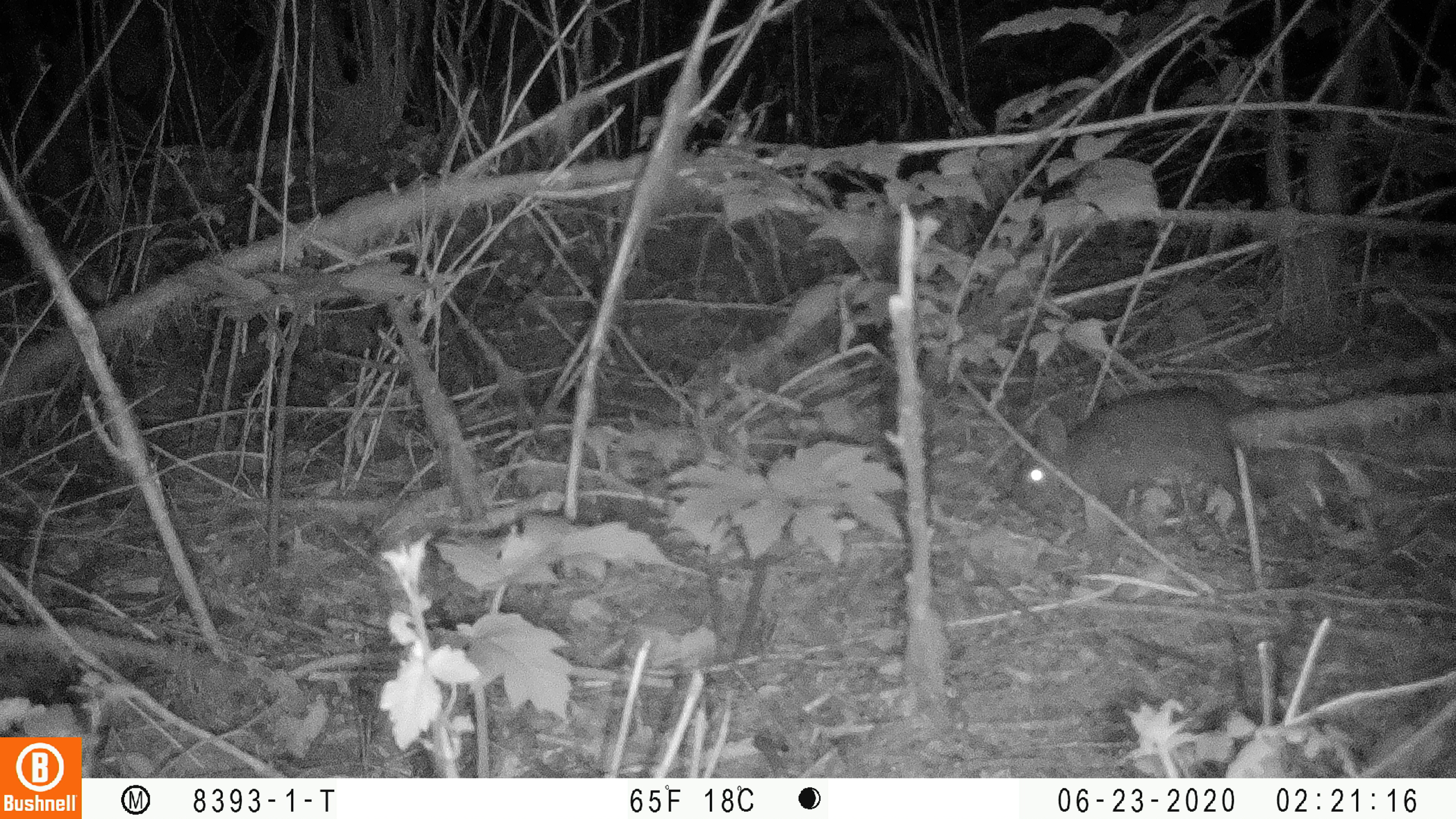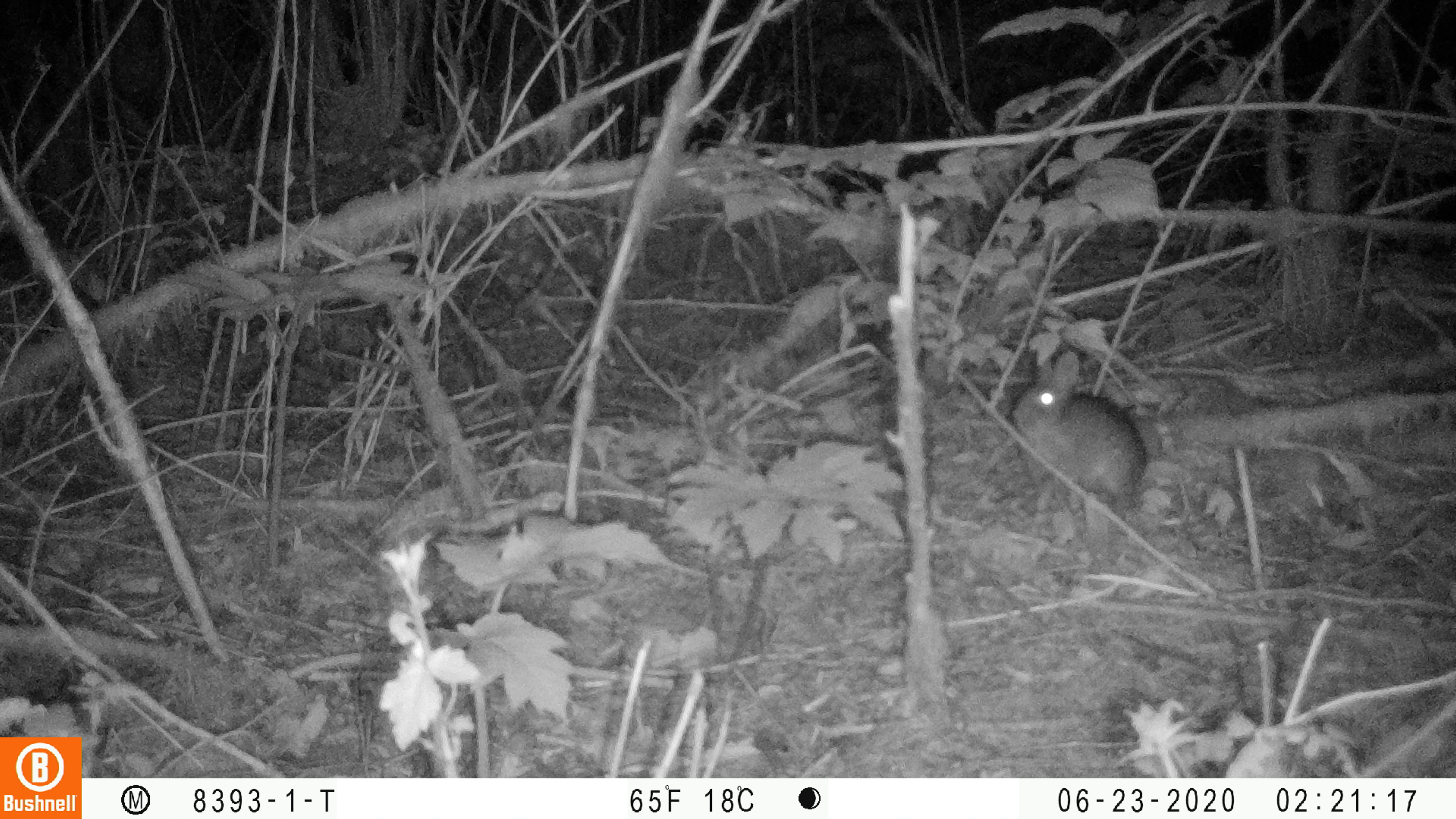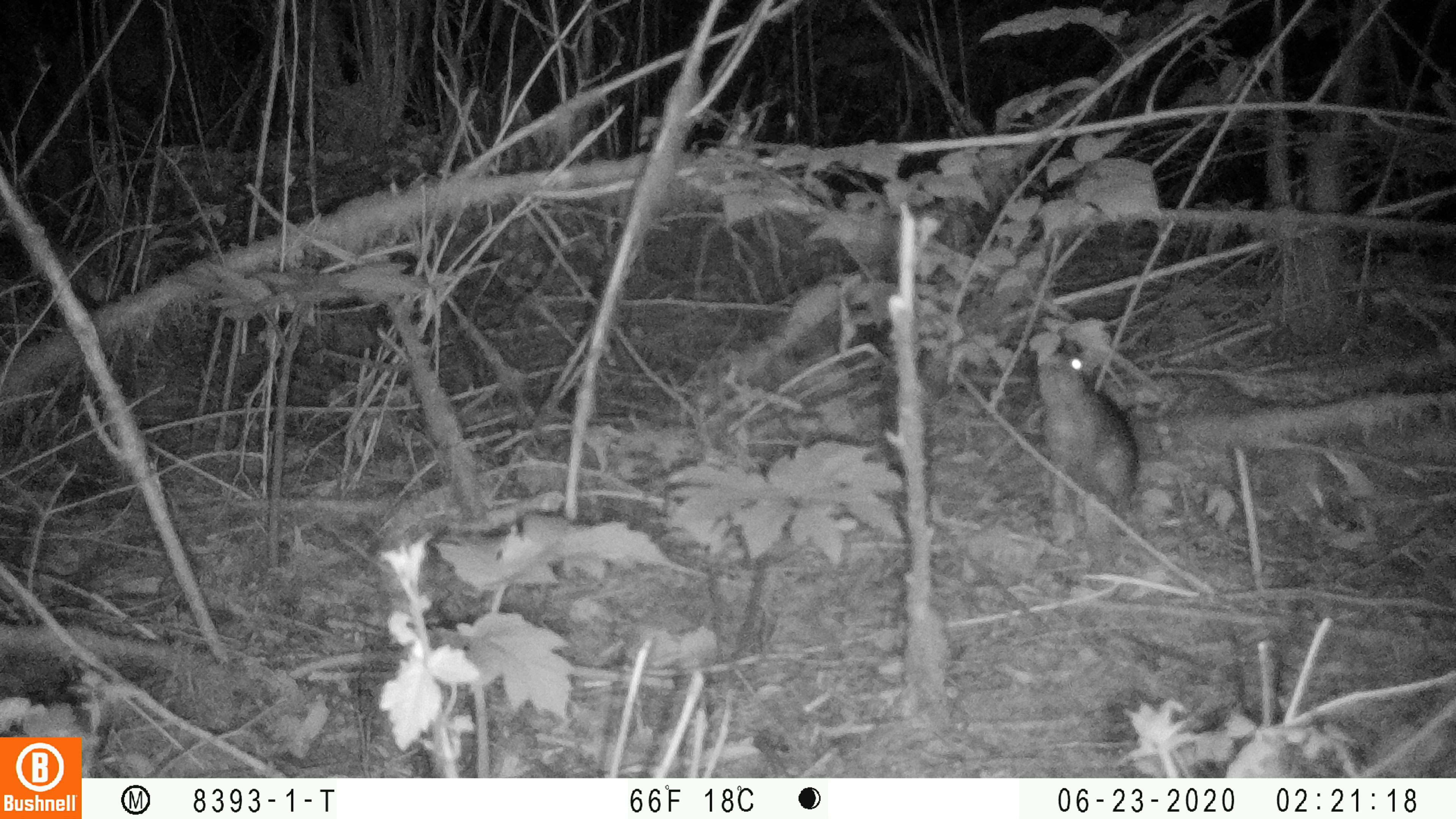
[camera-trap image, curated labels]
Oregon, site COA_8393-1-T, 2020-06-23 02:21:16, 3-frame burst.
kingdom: Animalia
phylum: Chordata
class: Mammalia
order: Lagomorpha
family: Leporidae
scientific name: Leporidae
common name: hares and rabbits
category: leporidae family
Leporidae family (hares and rabbits) (Leporidae).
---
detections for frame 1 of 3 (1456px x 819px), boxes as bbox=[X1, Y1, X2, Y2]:
leporidae family: bbox=[1014, 389, 1268, 530]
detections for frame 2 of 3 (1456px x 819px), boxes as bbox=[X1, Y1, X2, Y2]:
leporidae family: bbox=[1011, 348, 1152, 537]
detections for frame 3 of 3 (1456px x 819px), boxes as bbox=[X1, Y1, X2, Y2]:
leporidae family: bbox=[1027, 333, 1147, 526]